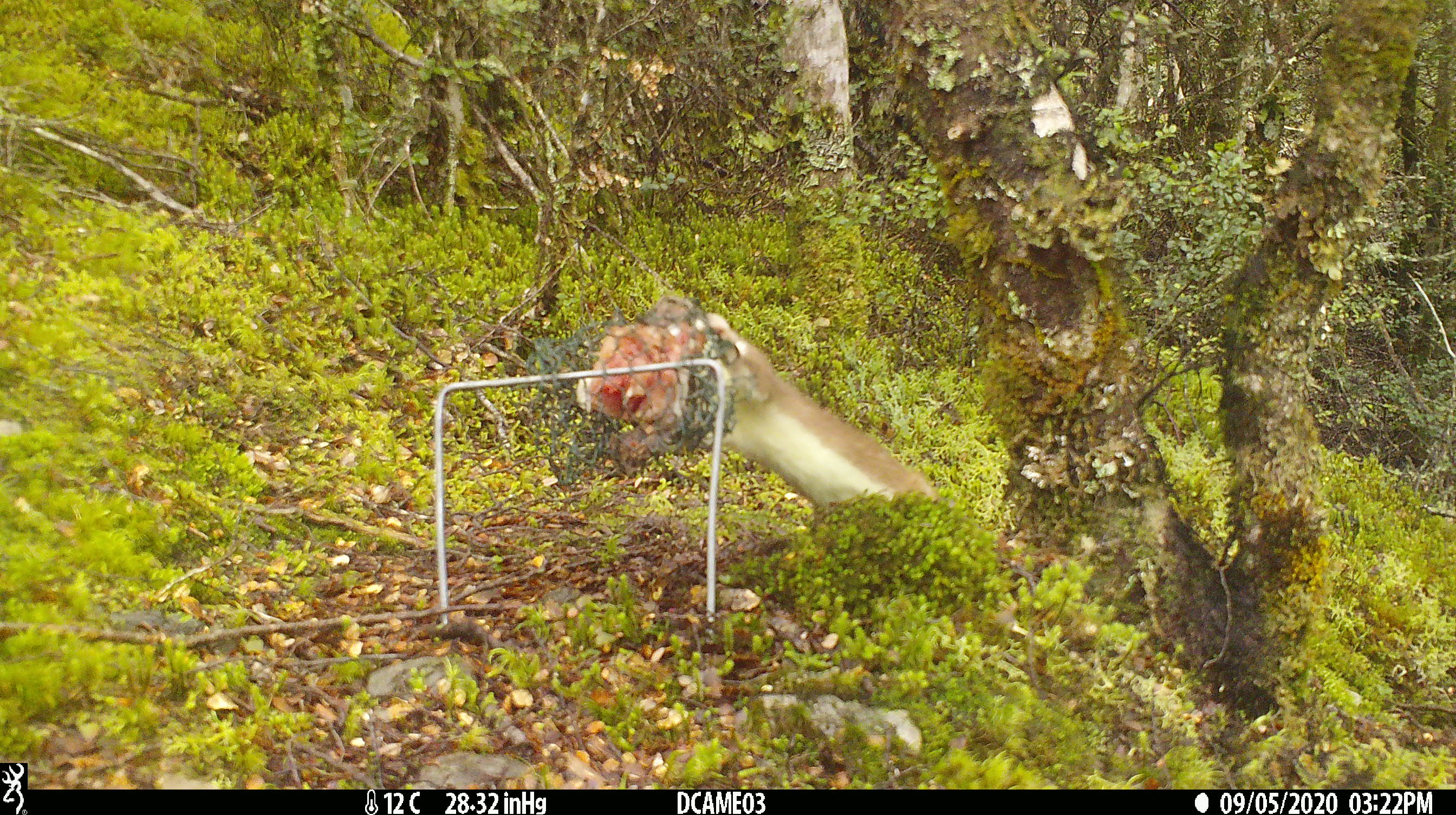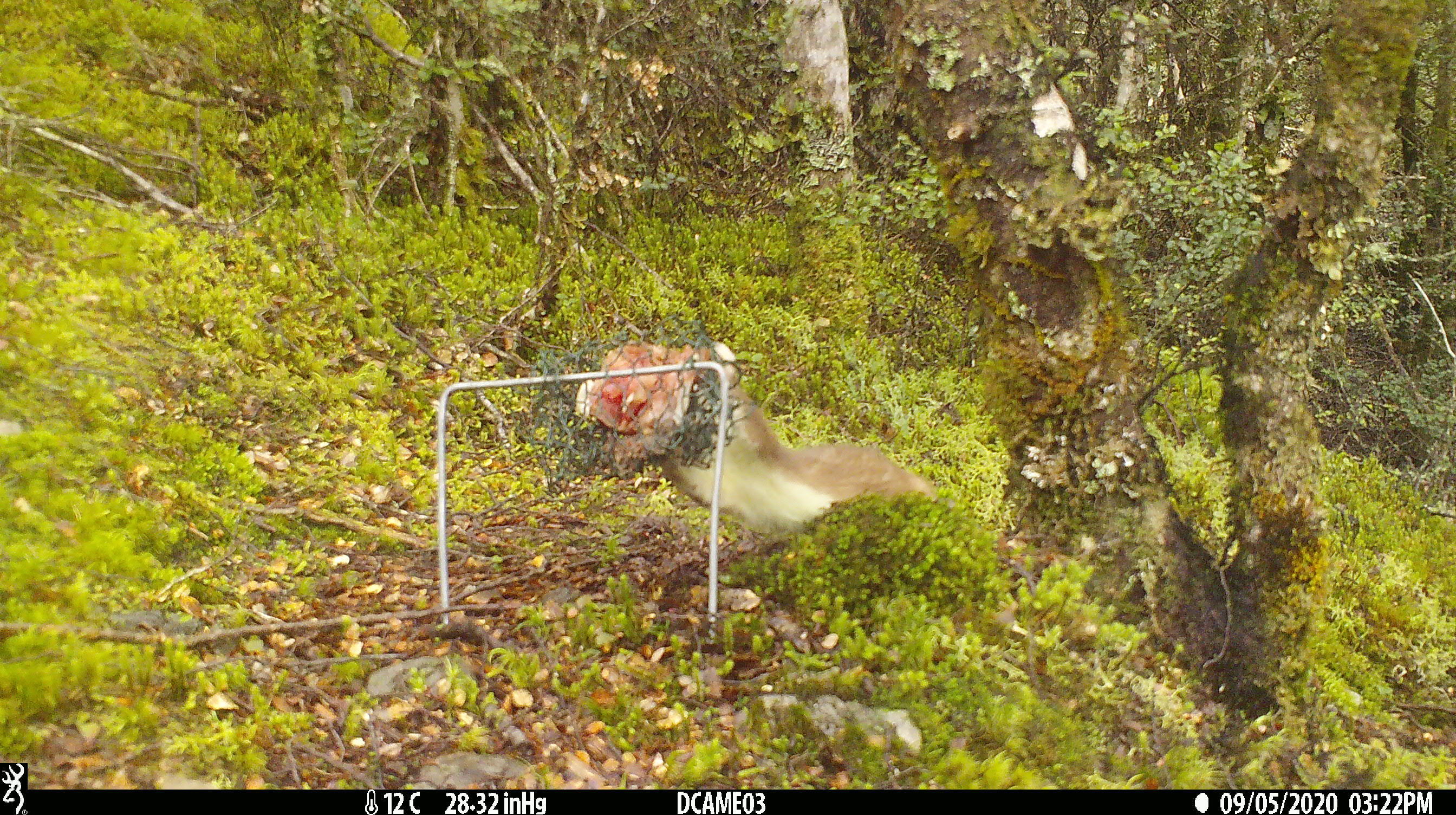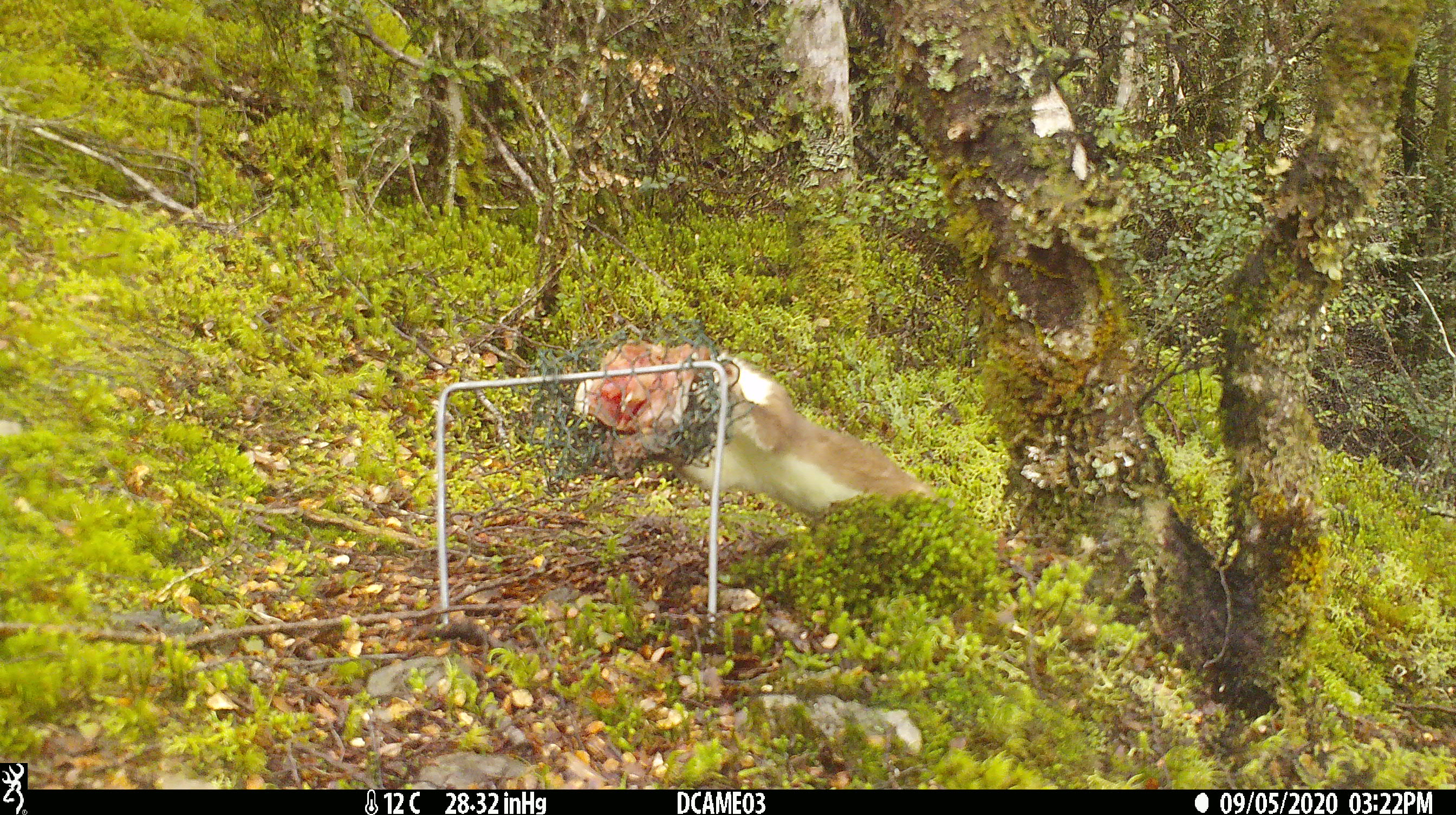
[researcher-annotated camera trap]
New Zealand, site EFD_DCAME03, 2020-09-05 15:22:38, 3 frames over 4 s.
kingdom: Animalia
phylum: Chordata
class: Mammalia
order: Carnivora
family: Mustelidae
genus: Mustela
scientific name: Mustela erminea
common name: stoat